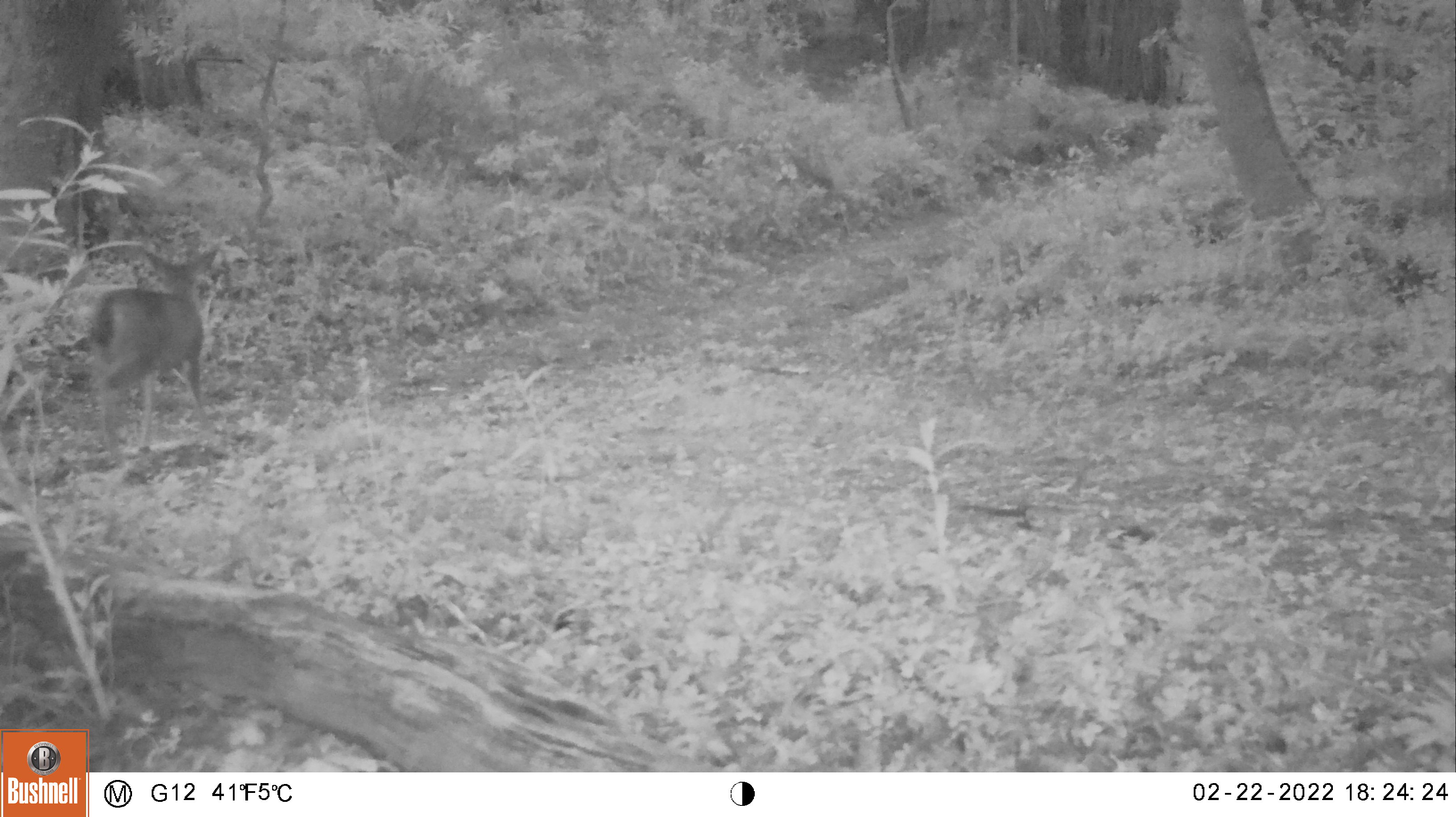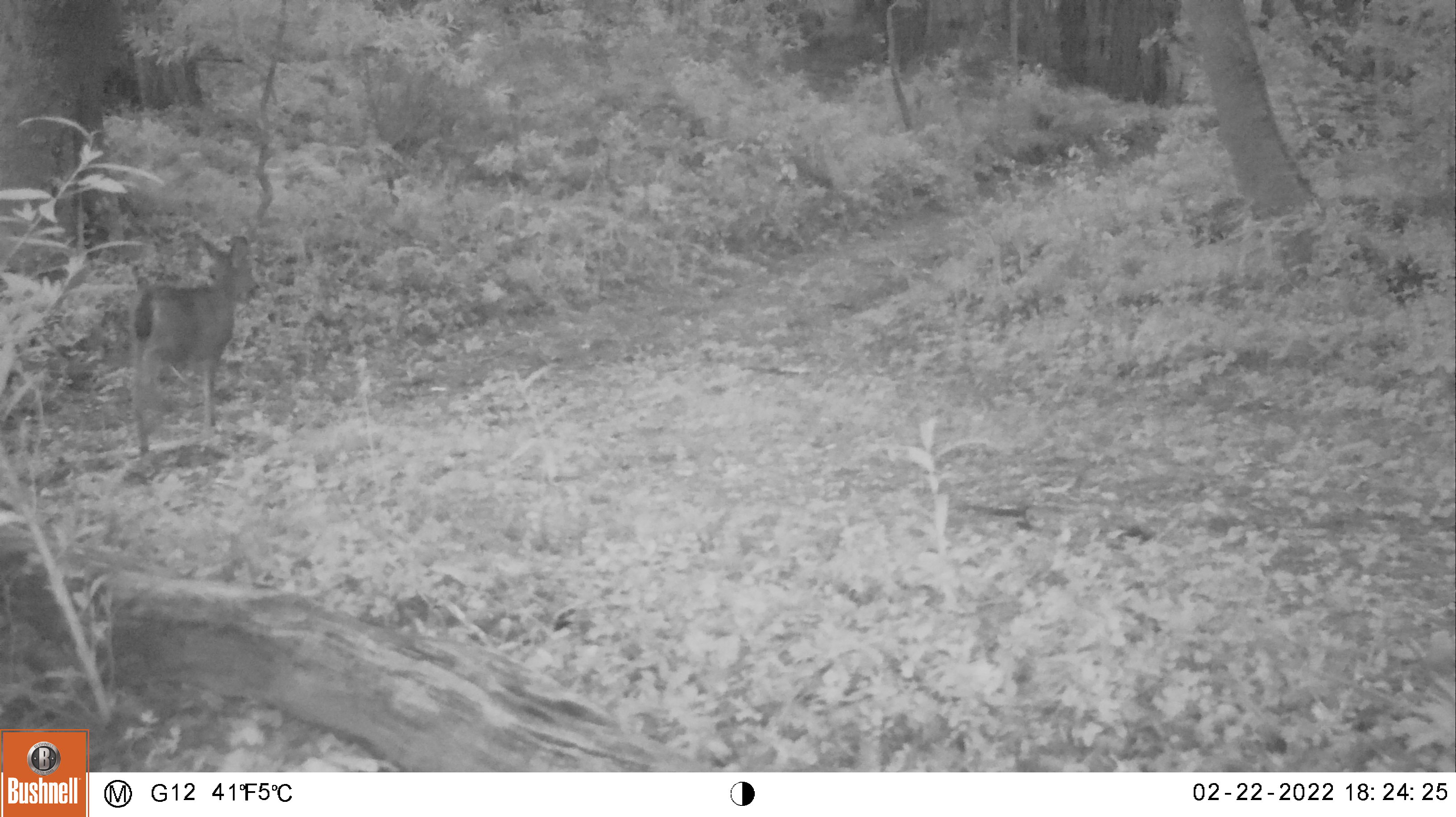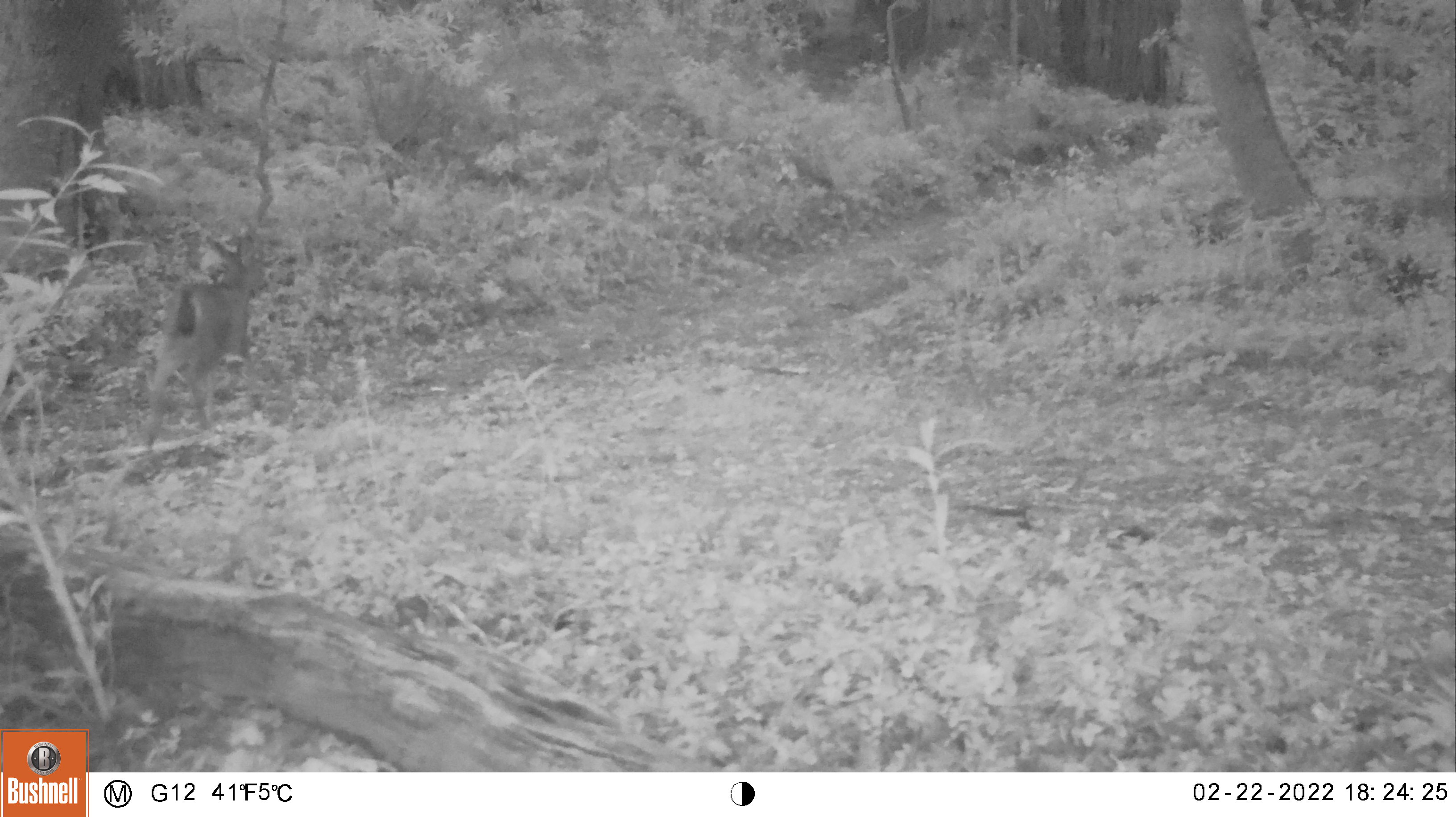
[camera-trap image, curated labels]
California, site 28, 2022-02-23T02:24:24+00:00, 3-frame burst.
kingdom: Animalia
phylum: Chordata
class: Mammalia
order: Artiodactyla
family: Cervidae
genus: Odocoileus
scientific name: Odocoileus hemionus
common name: mule deer